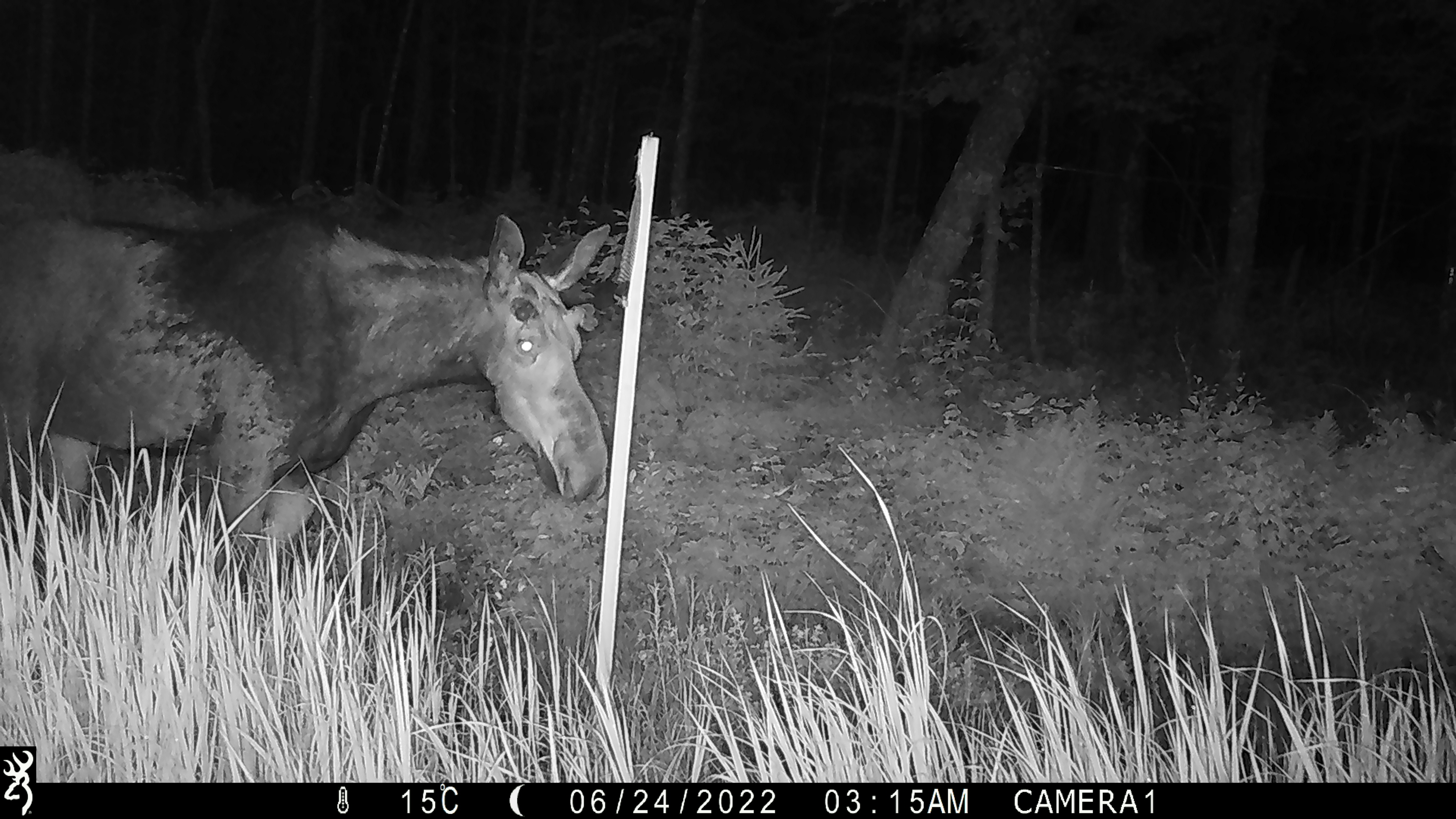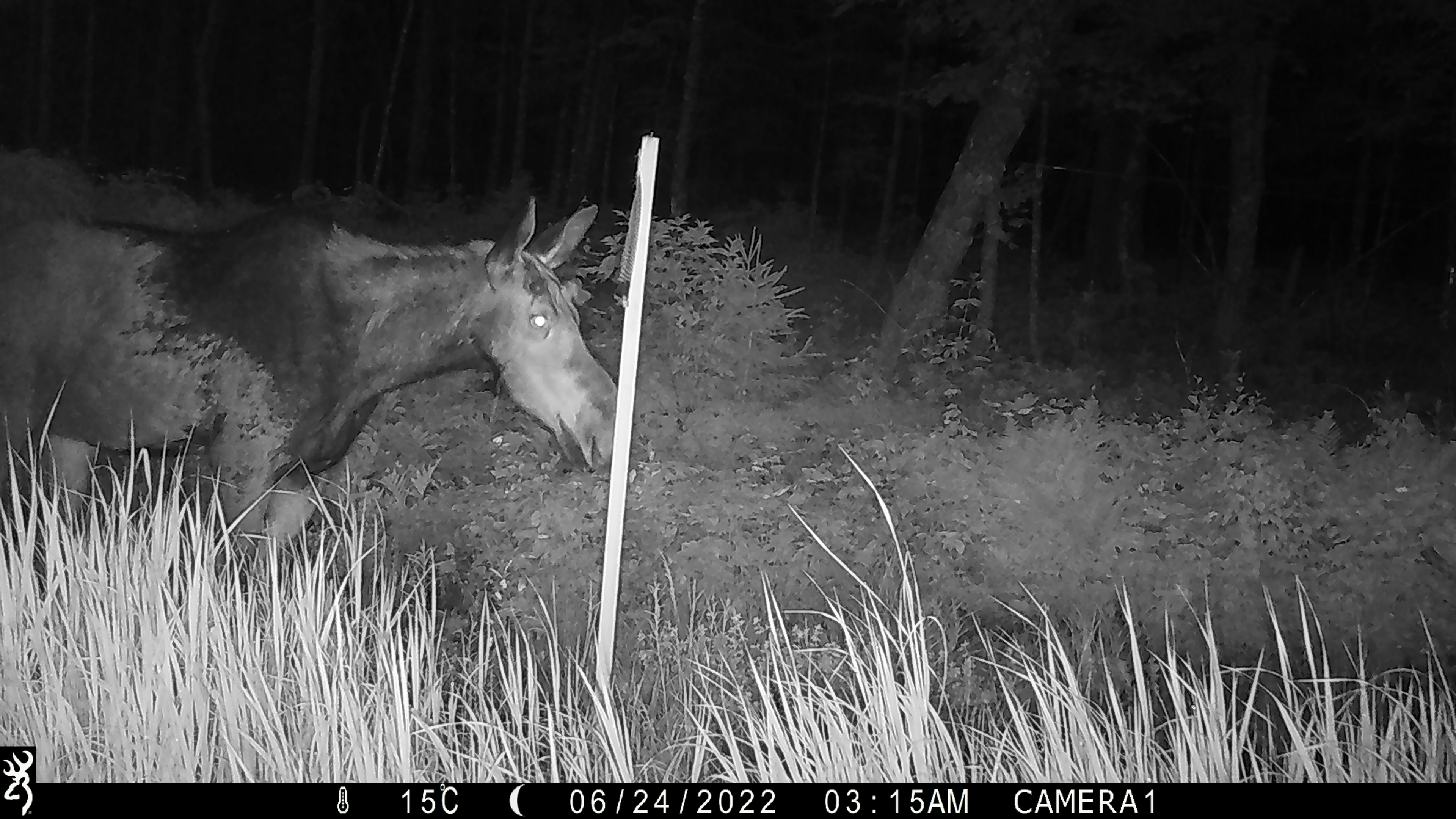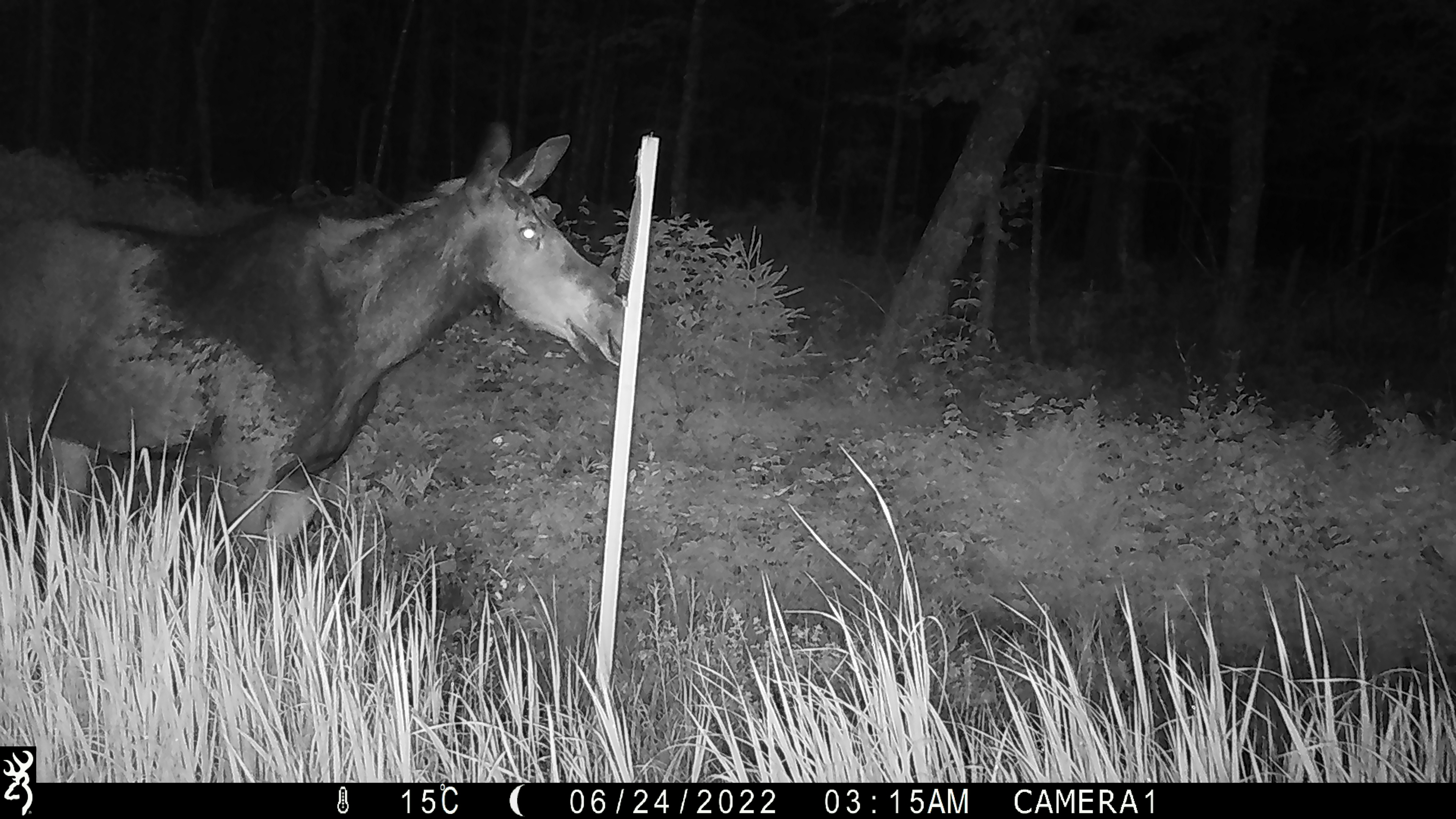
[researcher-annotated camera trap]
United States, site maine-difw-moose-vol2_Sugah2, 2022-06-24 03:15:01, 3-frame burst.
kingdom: Animalia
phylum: Chordata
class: Mammalia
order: Artiodactyla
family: Cervidae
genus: Alces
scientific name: Alces alces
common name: moose